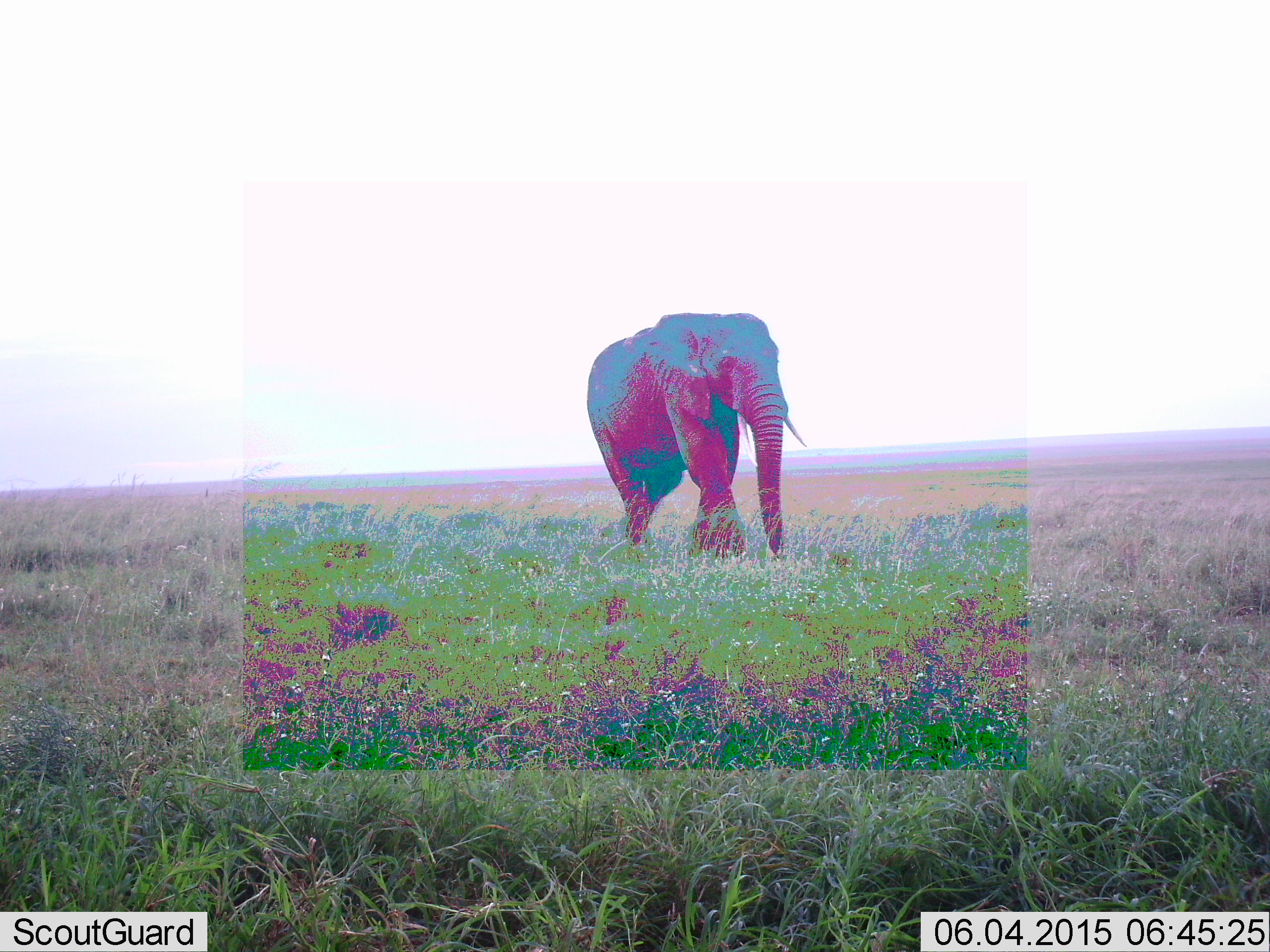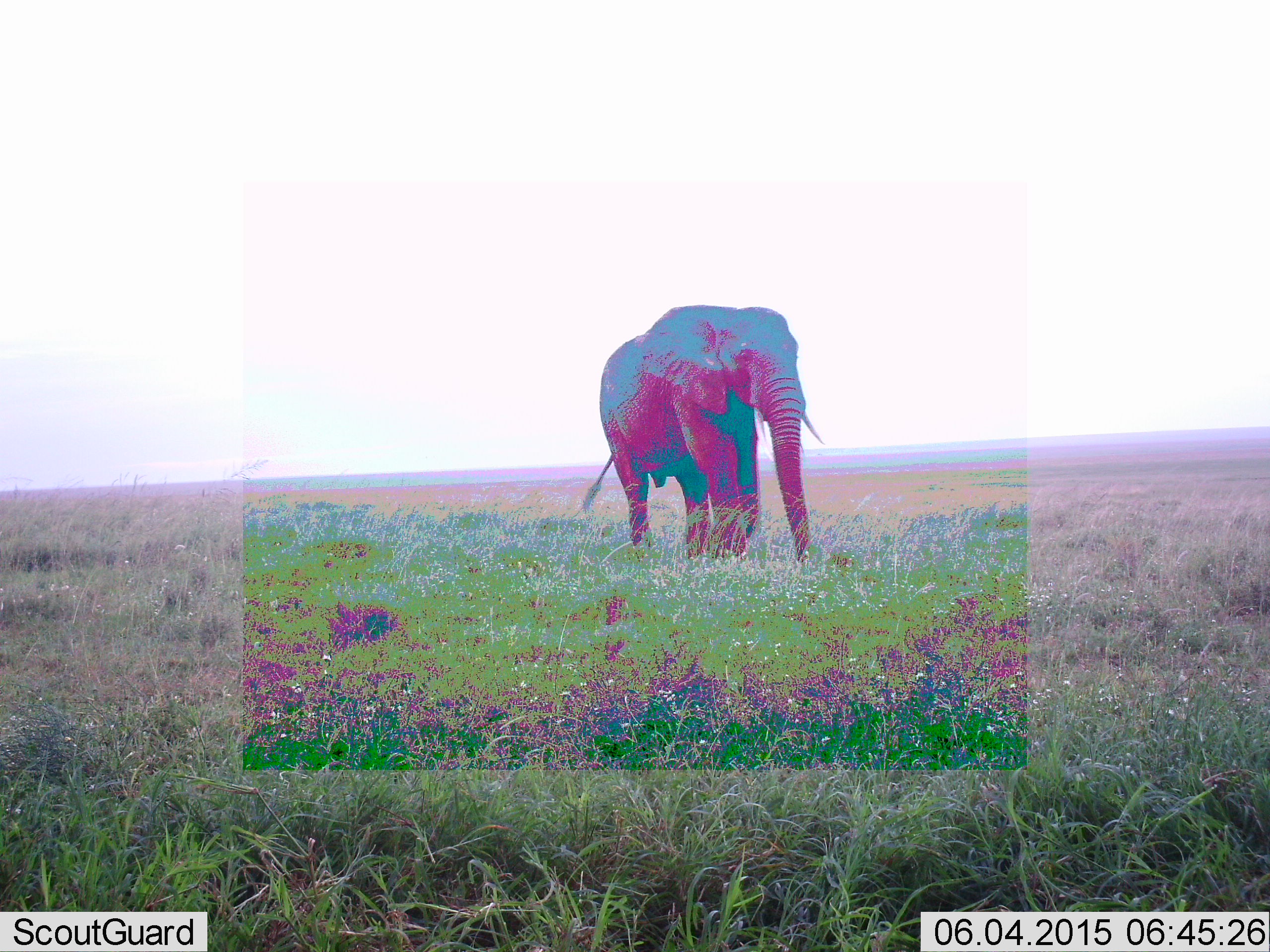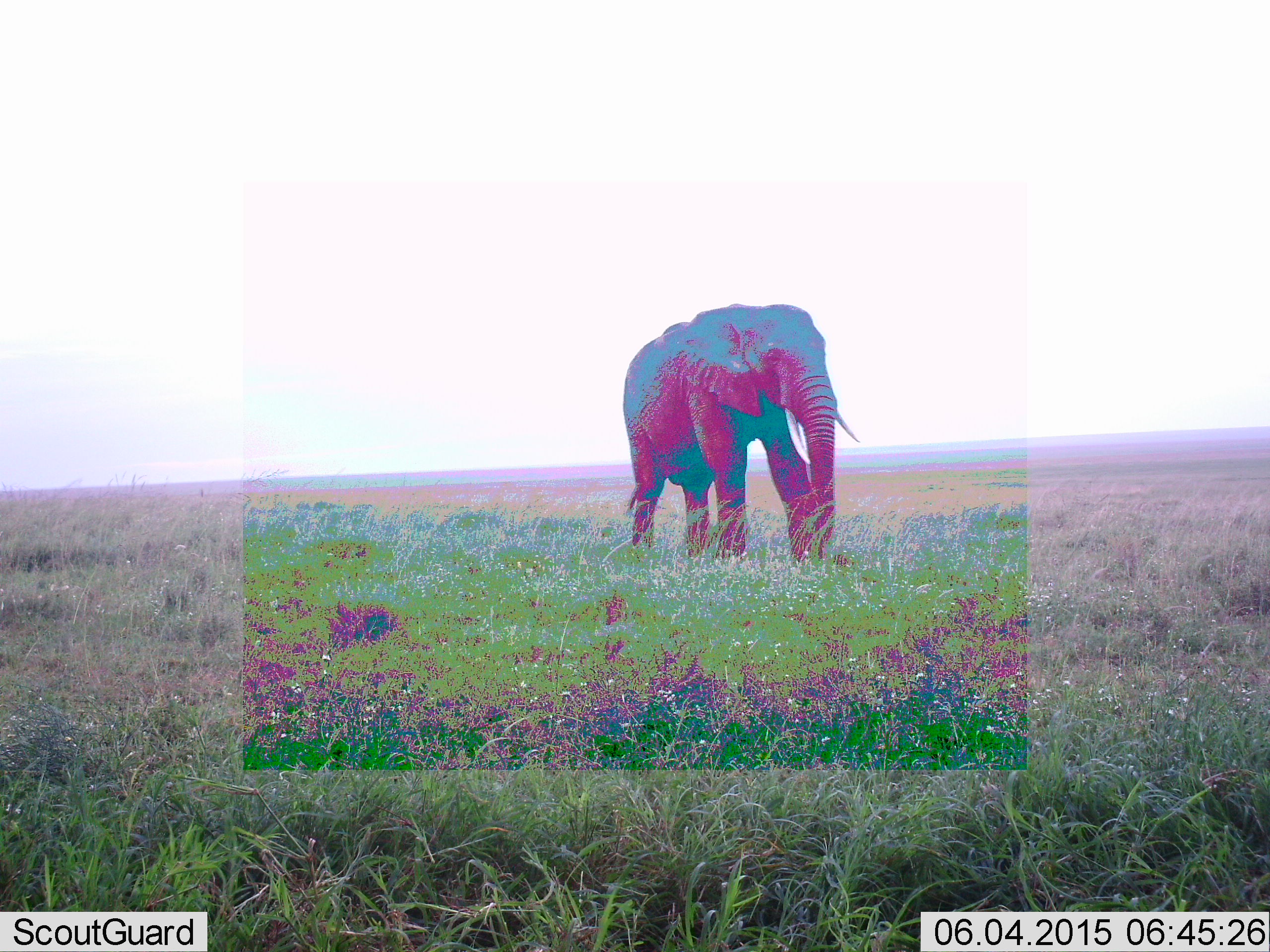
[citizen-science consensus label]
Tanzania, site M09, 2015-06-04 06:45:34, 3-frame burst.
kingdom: Animalia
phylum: Chordata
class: Mammalia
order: Proboscidea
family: Elephantidae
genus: Loxodonta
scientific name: Loxodonta africana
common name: african bush elephant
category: elephant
Elephant (african bush elephant) (Loxodonta africana), count 1. Behavior (volunteer vote fractions): standing 10%, resting 0%, moving 90%, interacting 0%. Young present (vote fraction): 0%. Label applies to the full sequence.